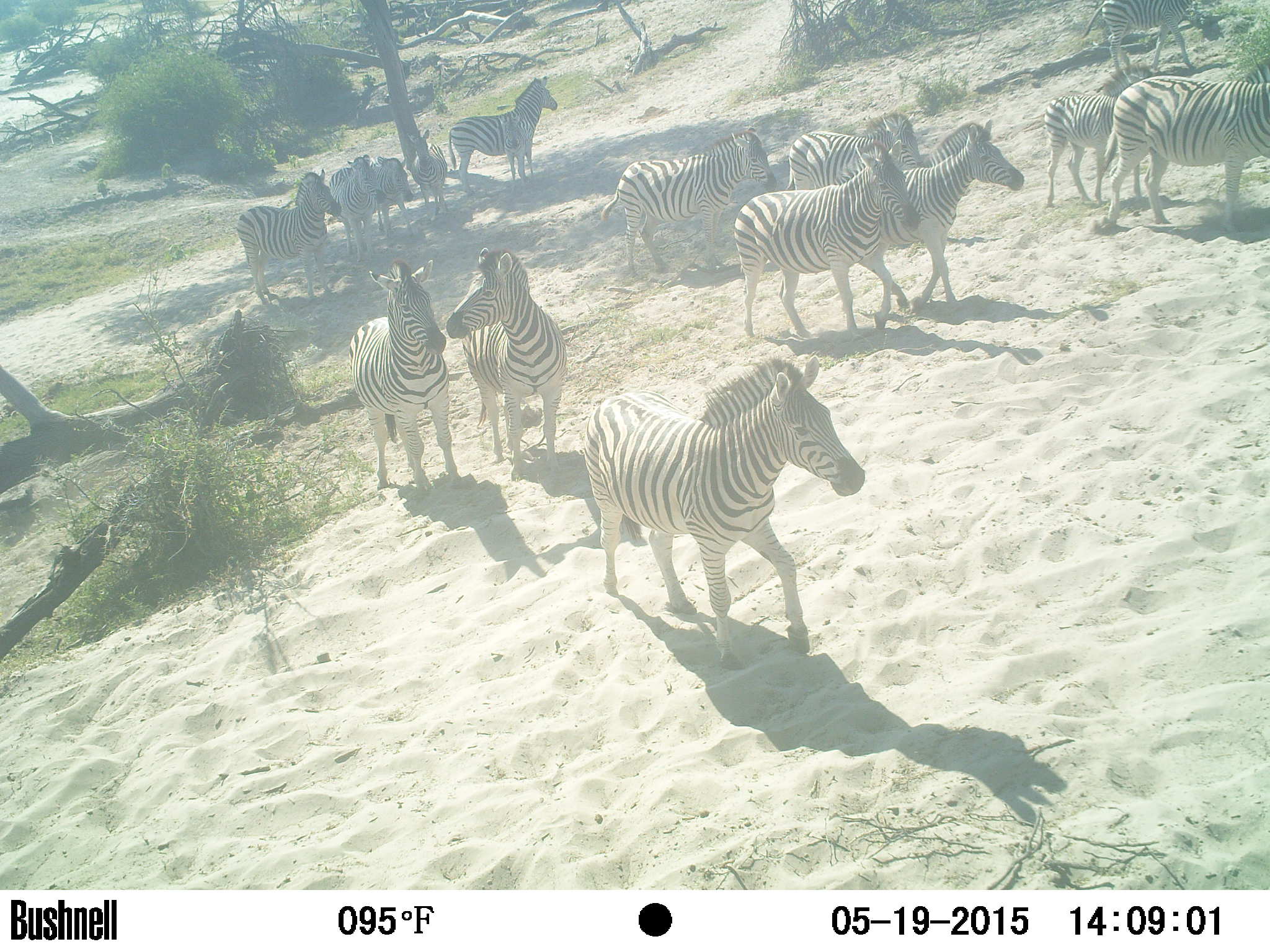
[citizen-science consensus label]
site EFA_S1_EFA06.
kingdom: Animalia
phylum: Chordata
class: Mammalia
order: Perissodactyla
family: Equidae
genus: Equus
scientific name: Equus quagga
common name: plains zebra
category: zebraplains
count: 11-50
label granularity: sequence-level